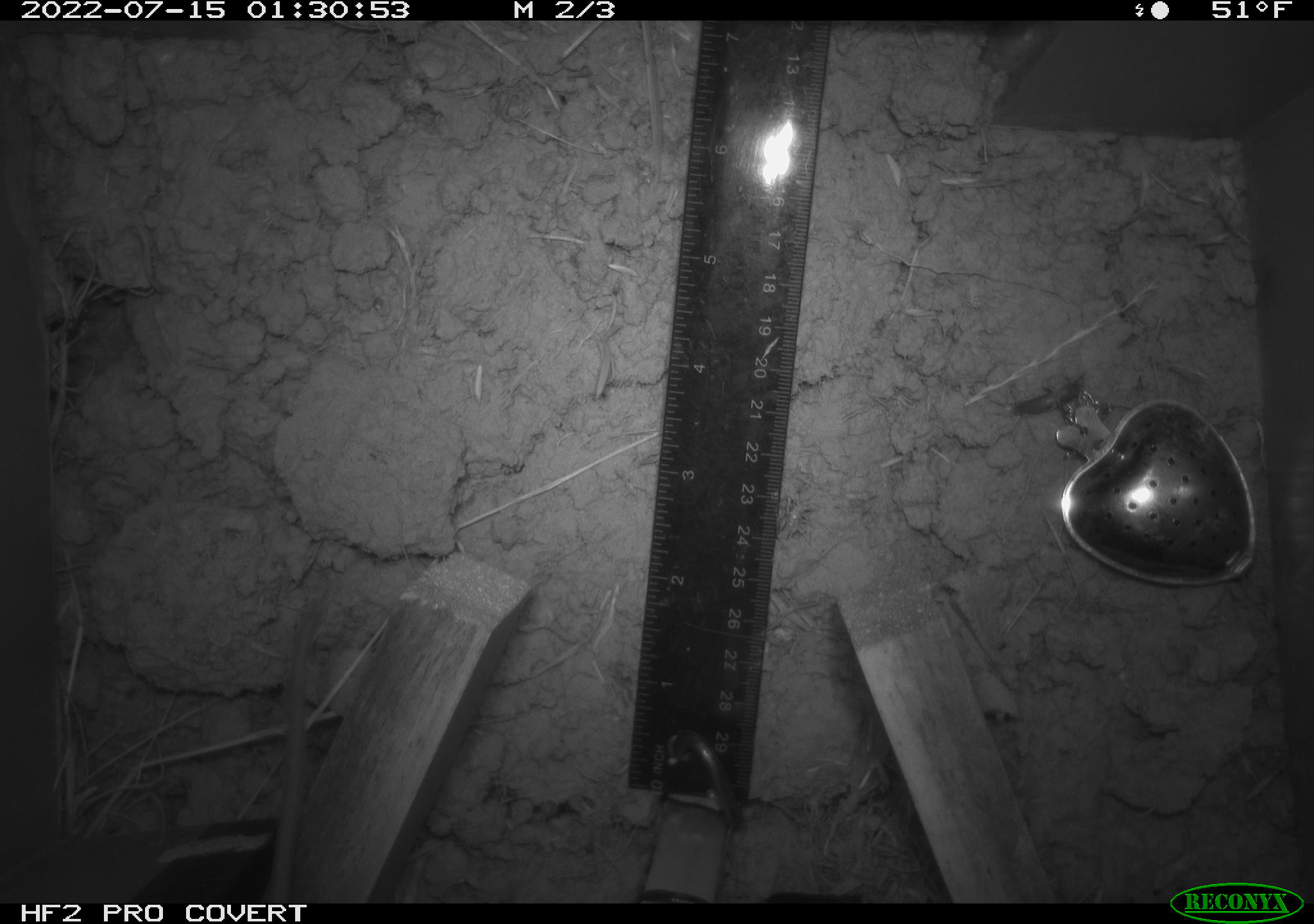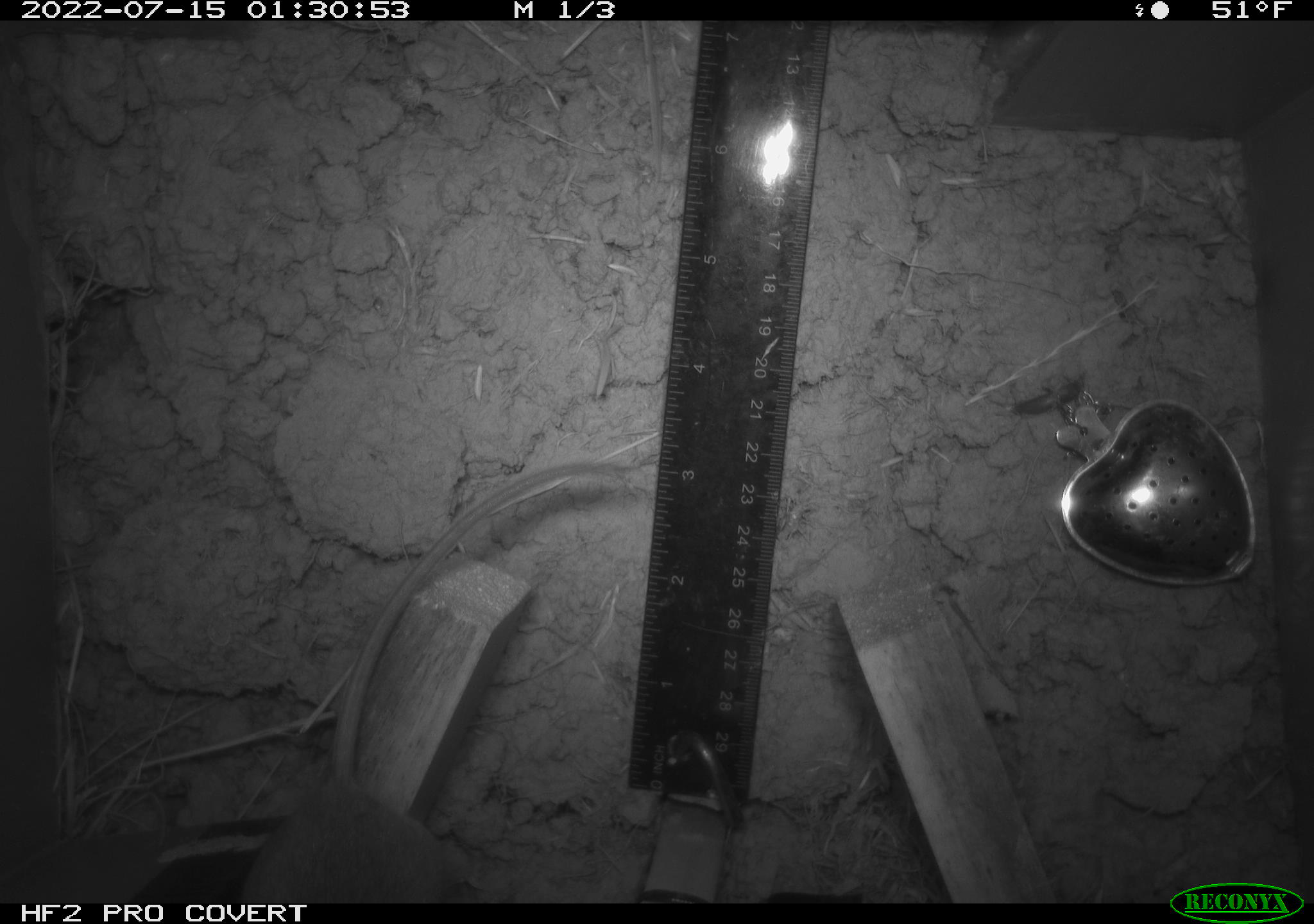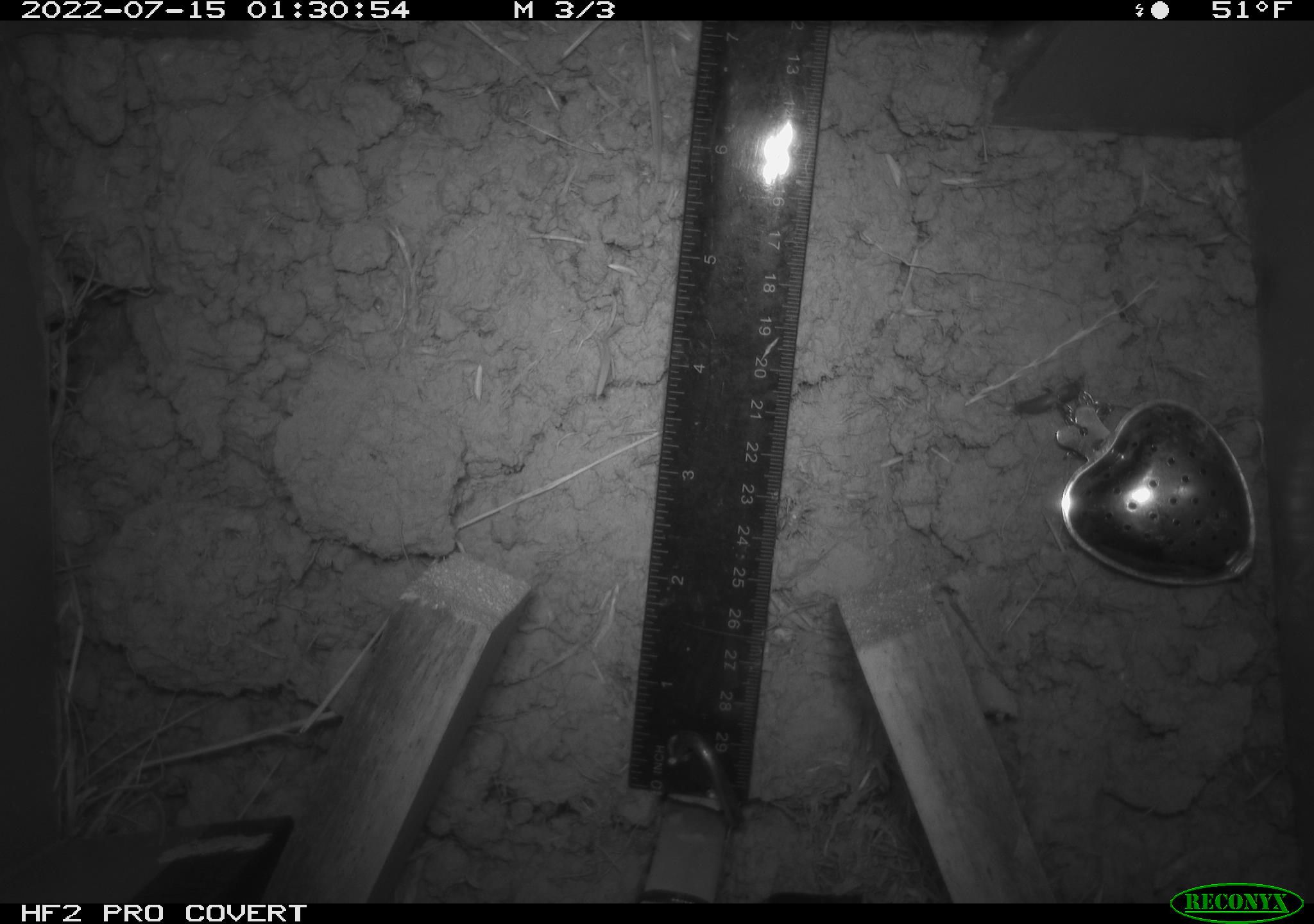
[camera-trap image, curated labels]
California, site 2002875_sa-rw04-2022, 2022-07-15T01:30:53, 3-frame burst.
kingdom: Animalia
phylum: Chordata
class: Mammalia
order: Rodentia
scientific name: Rodentia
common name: mouse species